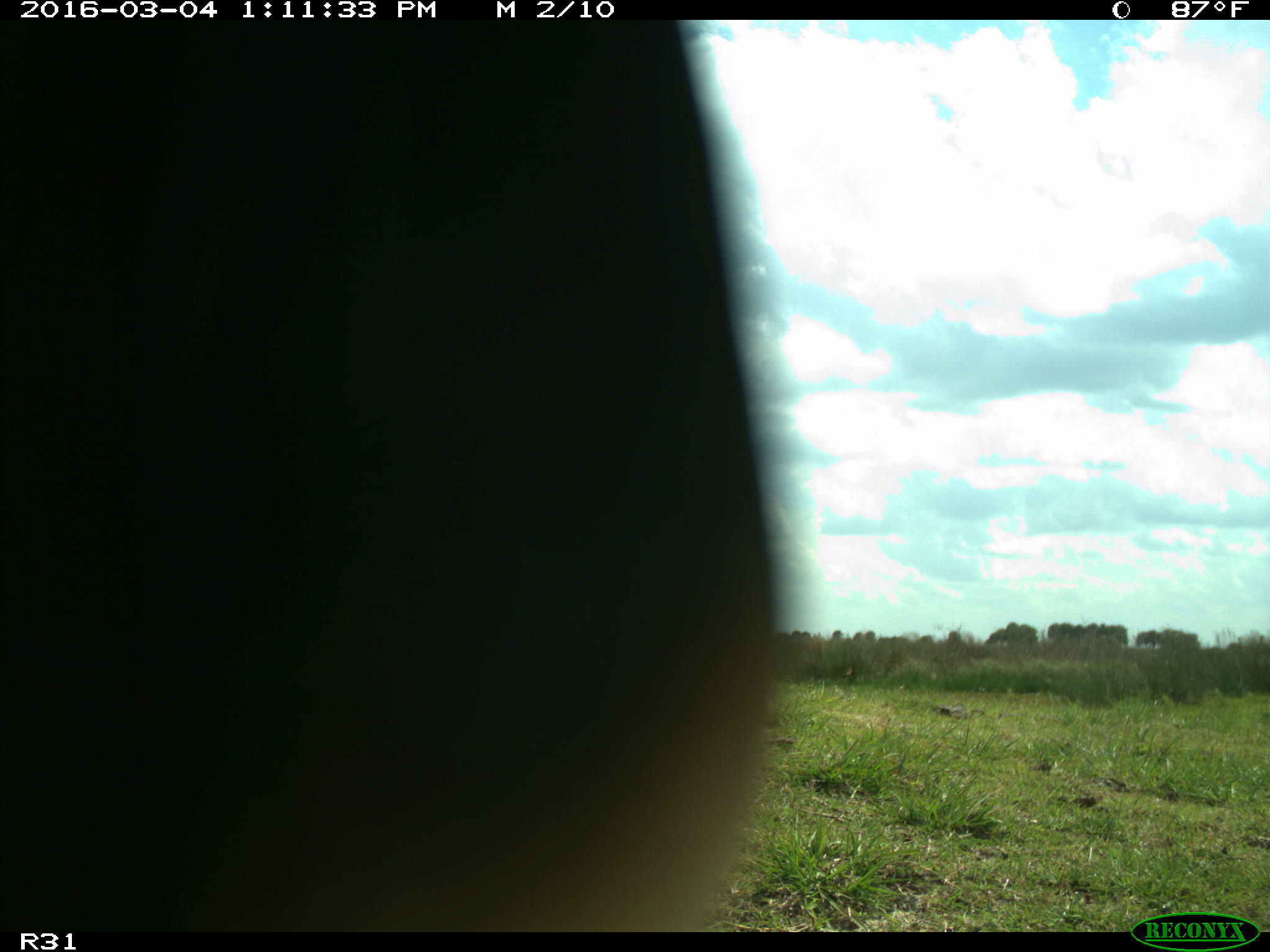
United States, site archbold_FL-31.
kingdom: Animalia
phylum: Chordata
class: Aves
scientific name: Aves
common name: birds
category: unidentified bird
Unidentified bird (birds) (Aves).